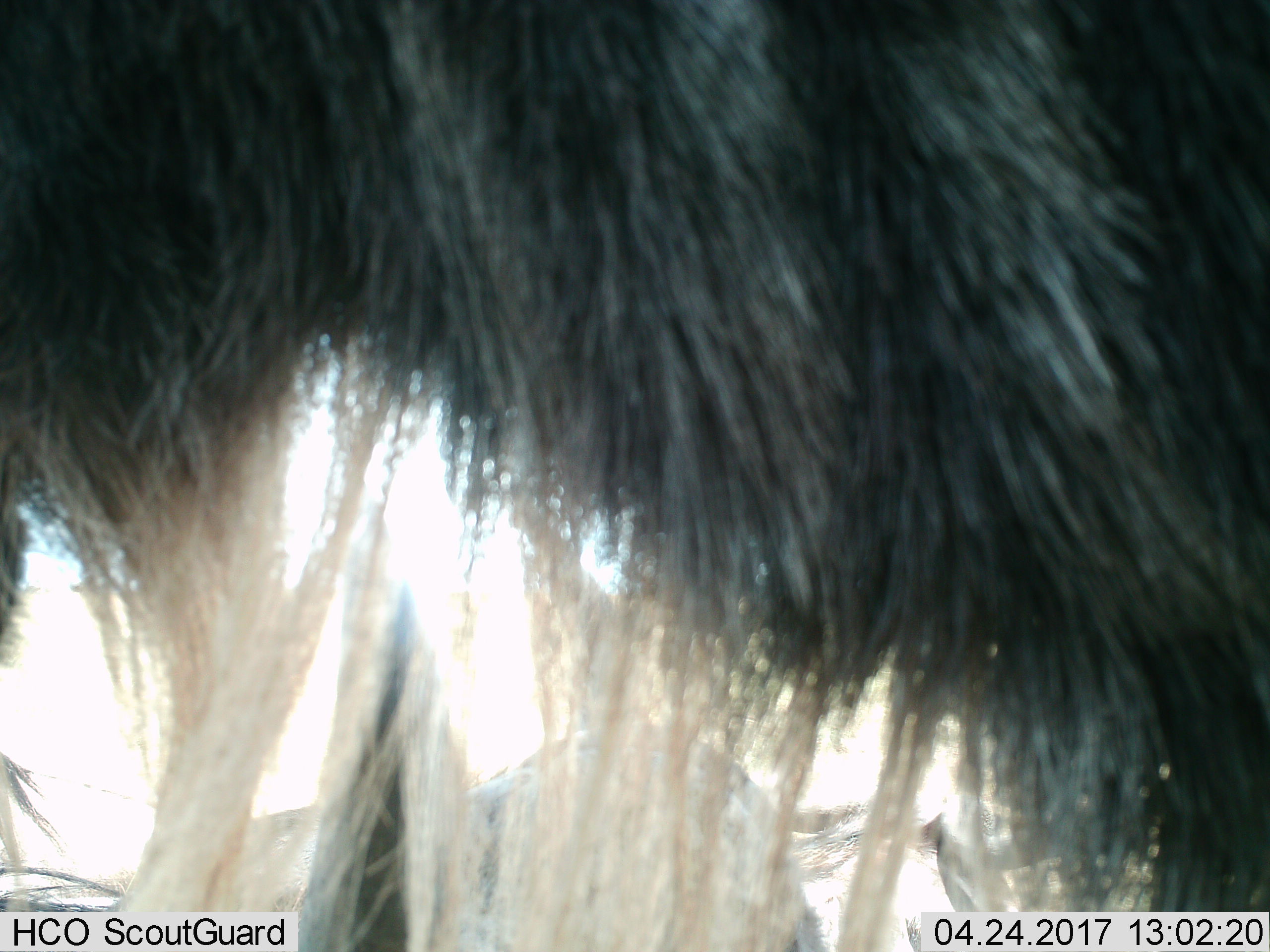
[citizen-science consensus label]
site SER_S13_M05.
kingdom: Animalia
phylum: Chordata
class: Mammalia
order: Artiodactyla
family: Bovidae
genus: Connochaetes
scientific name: Connochaetes taurinus taurinus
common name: blue wildebeest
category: wildebeestblue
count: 3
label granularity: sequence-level